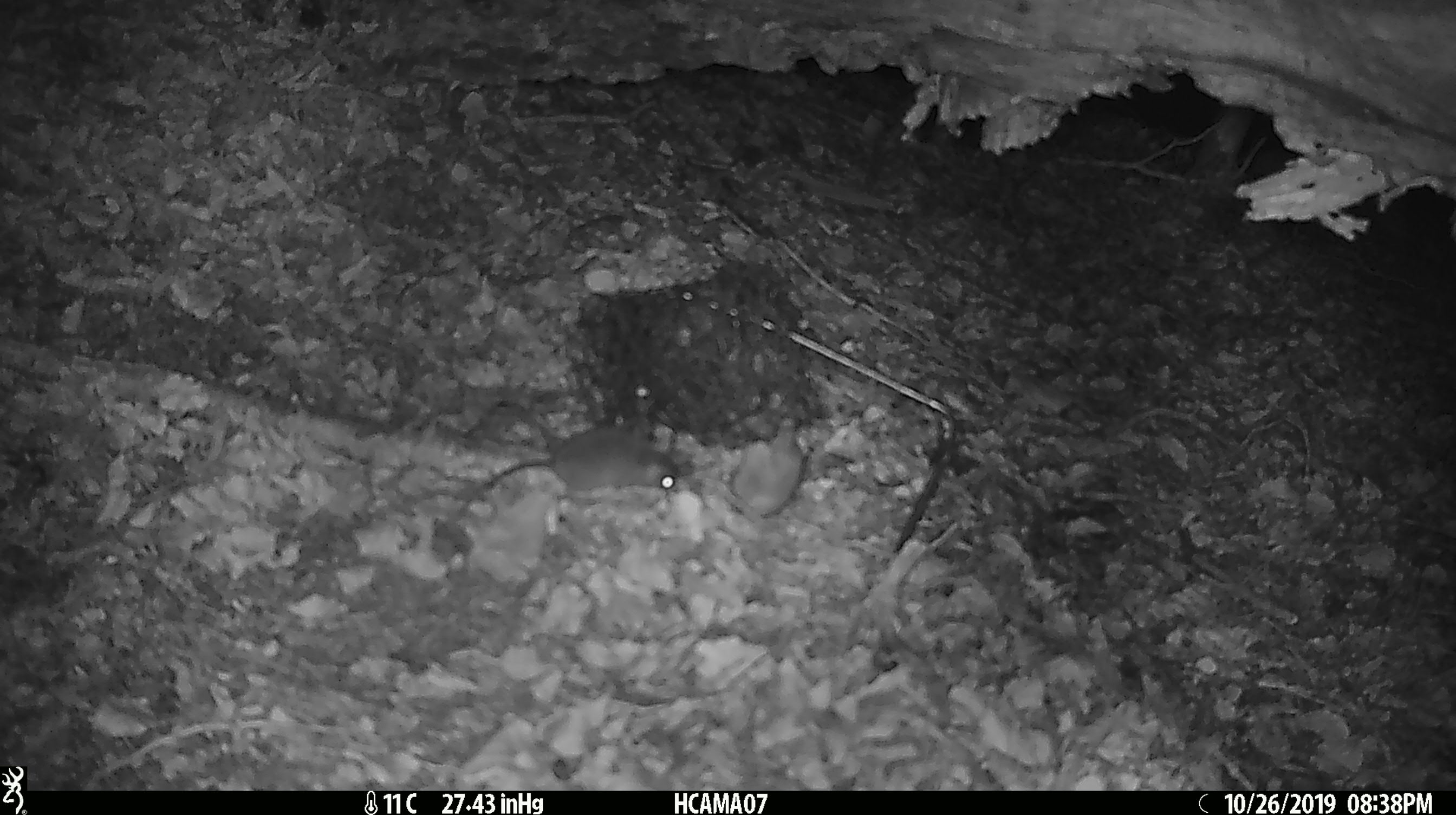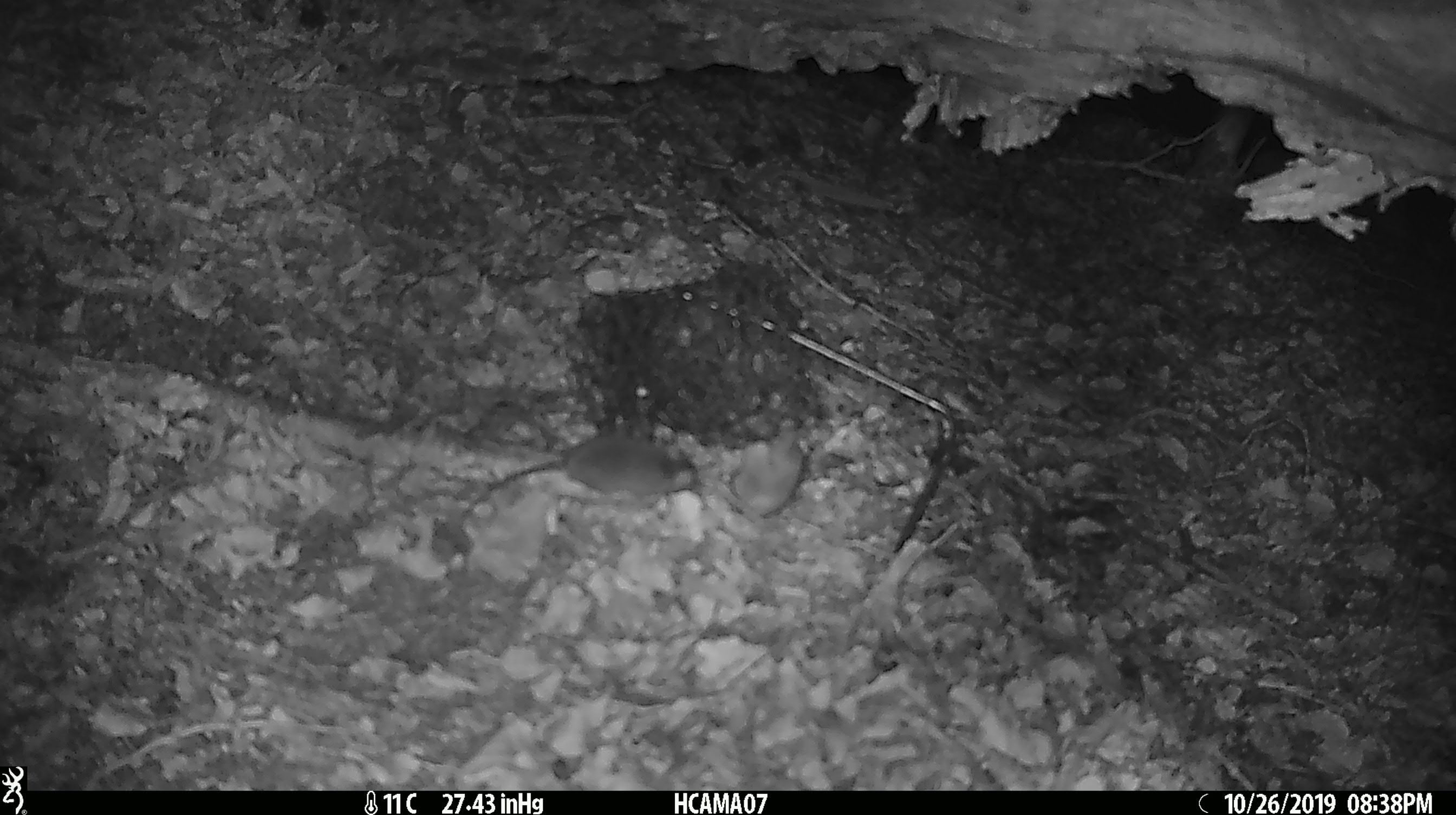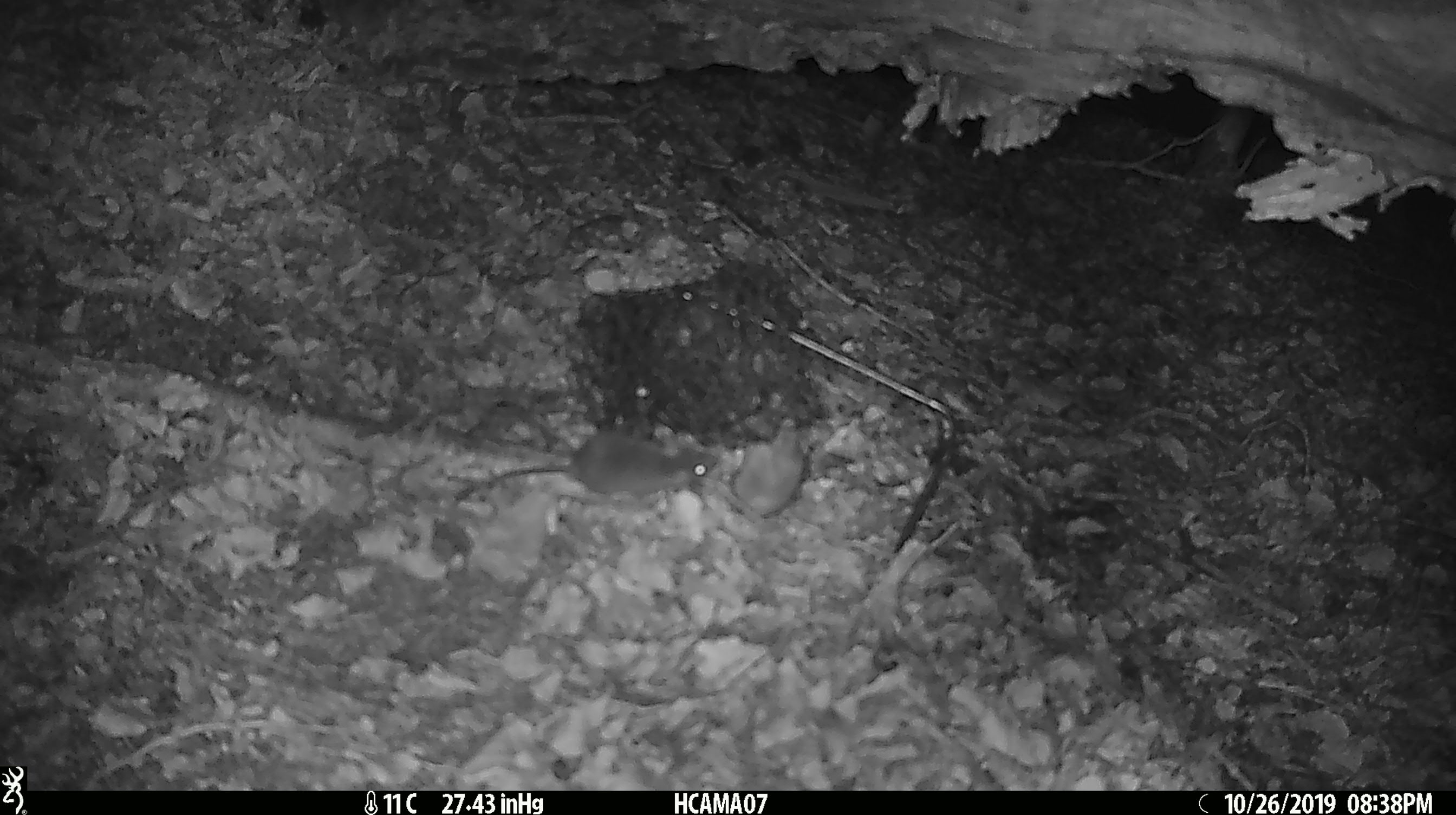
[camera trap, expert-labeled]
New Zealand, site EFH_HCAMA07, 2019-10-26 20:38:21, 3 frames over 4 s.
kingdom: Animalia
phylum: Chordata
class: Mammalia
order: Rodentia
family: Muridae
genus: Mus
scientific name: Mus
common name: mouse